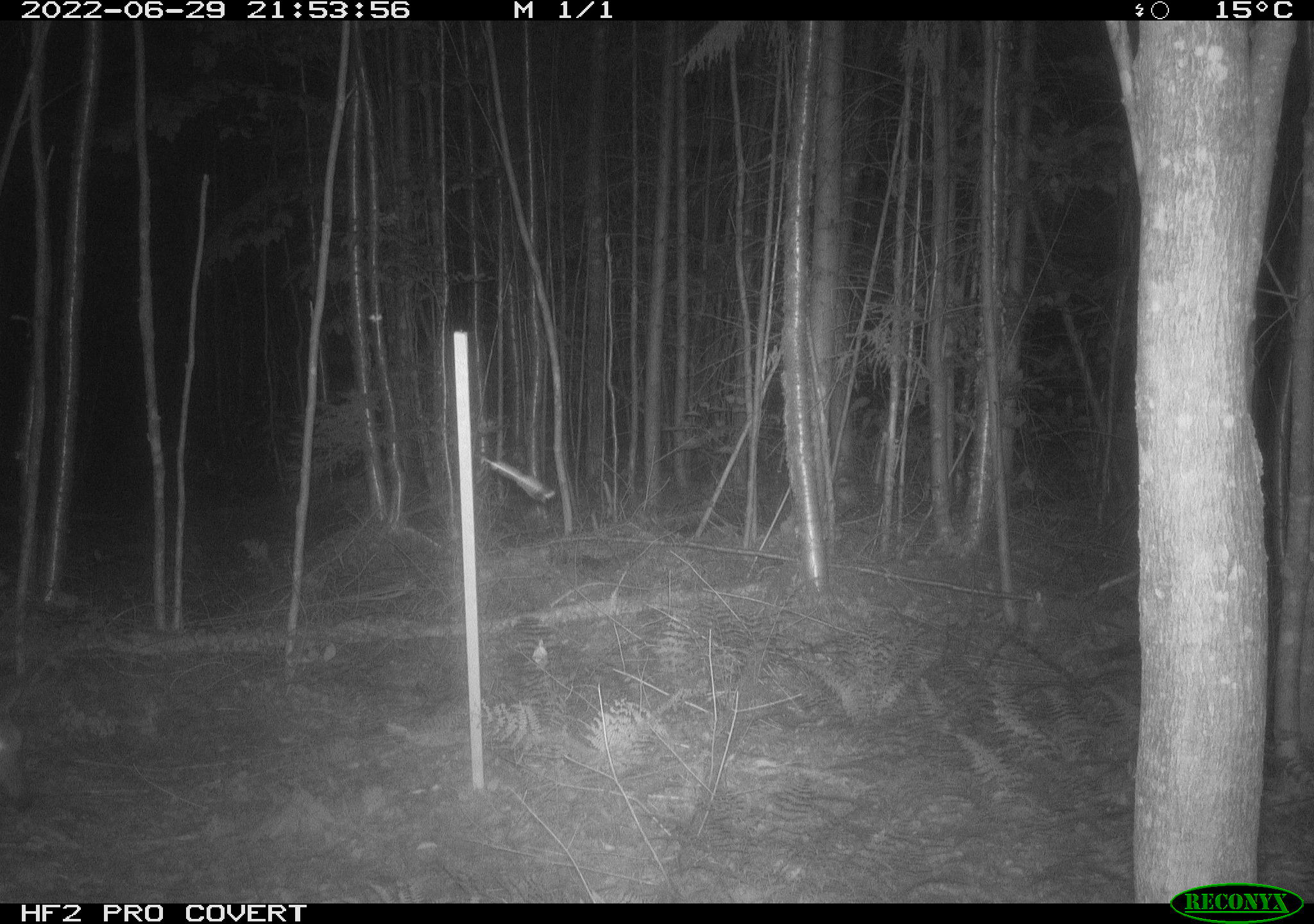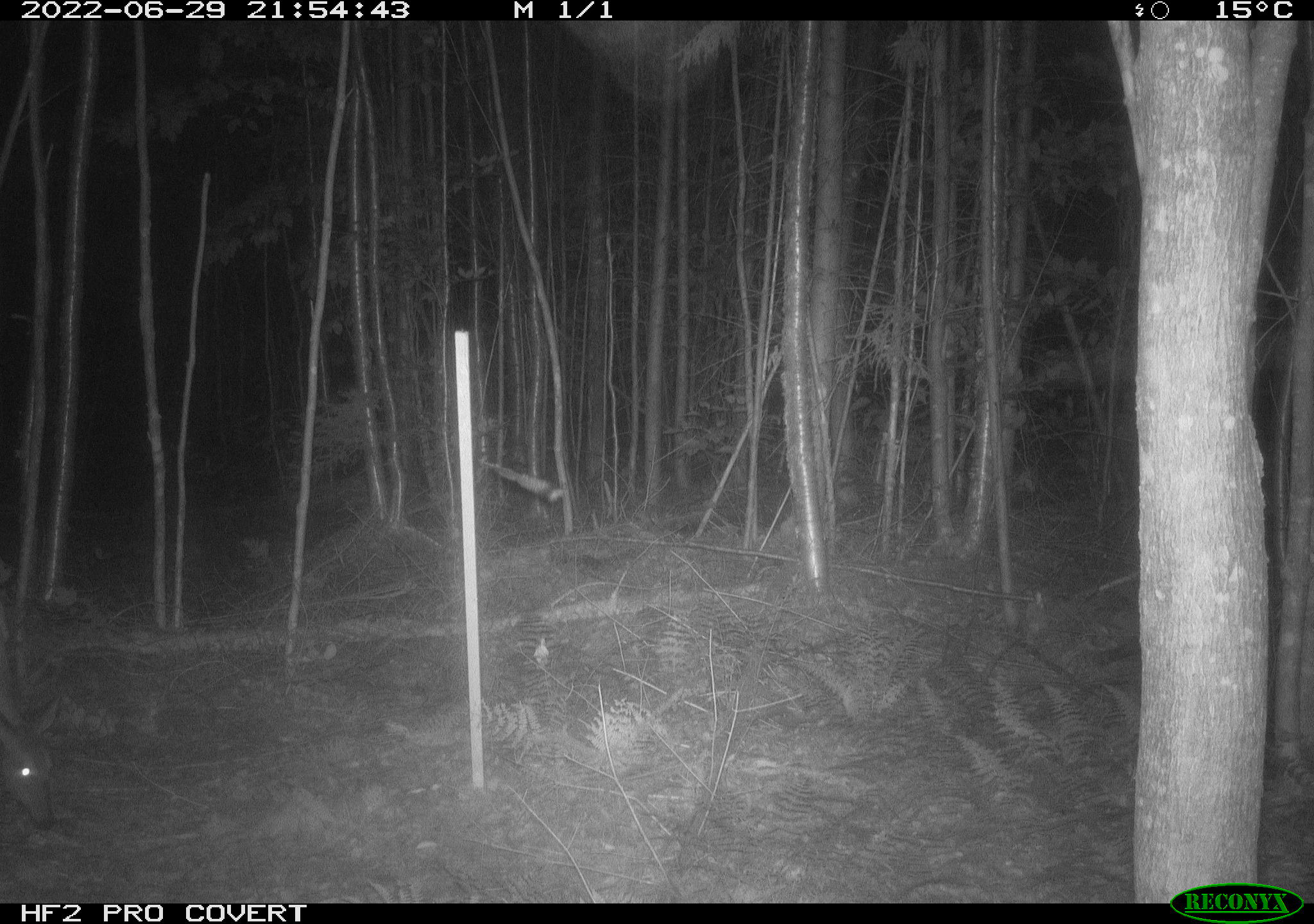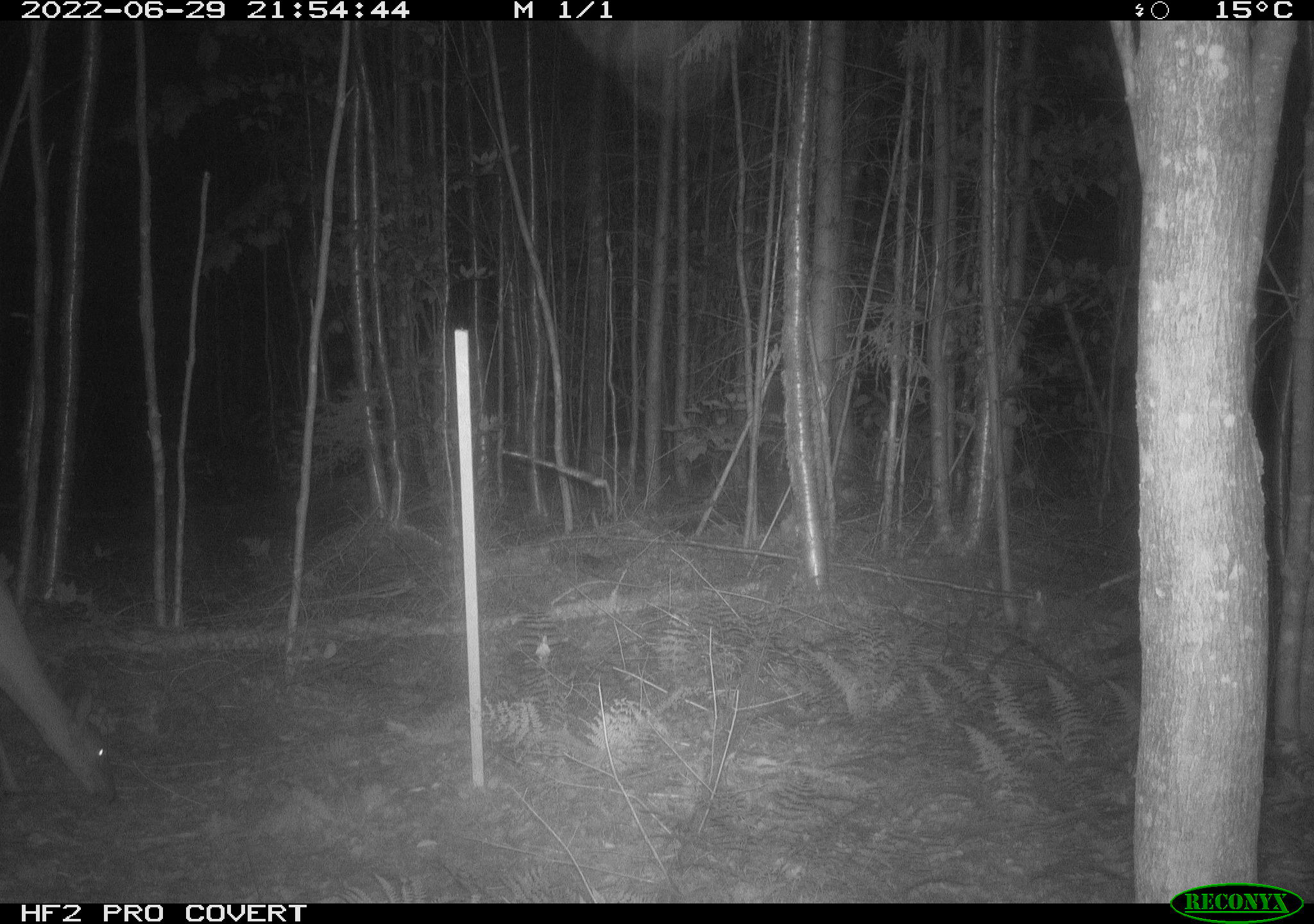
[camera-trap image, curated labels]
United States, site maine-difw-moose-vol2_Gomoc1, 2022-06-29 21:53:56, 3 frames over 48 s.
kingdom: Animalia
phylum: Chordata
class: Mammalia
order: Artiodactyla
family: Cervidae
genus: Odocoileus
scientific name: Odocoileus virginianus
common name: white-tailed deer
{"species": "white-tailed deer (Odocoileus virginianus)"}